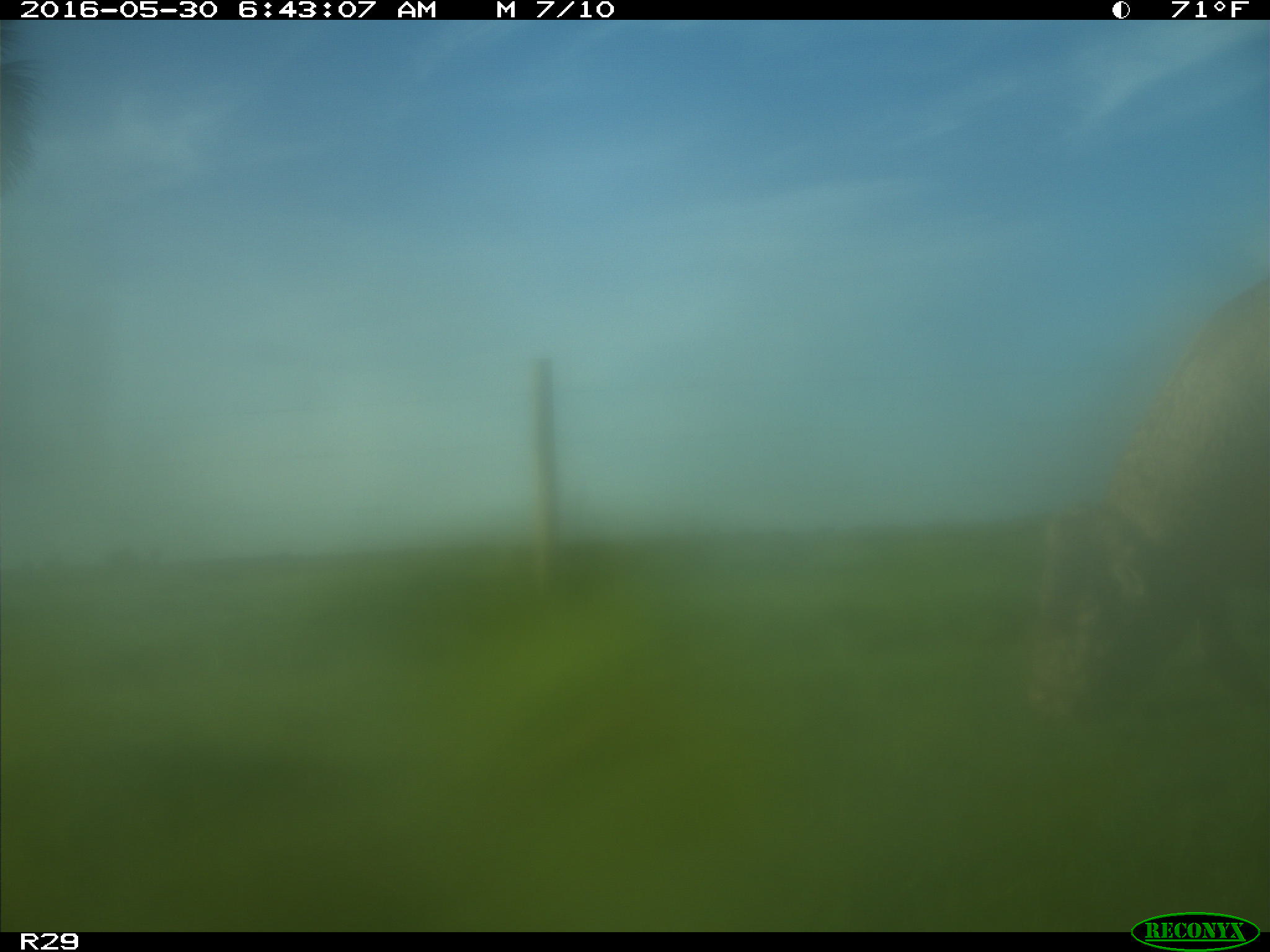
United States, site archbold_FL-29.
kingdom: Animalia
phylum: Chordata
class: Mammalia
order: Artiodactyla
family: Bovidae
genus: Bos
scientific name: Bos taurus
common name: domestic cow